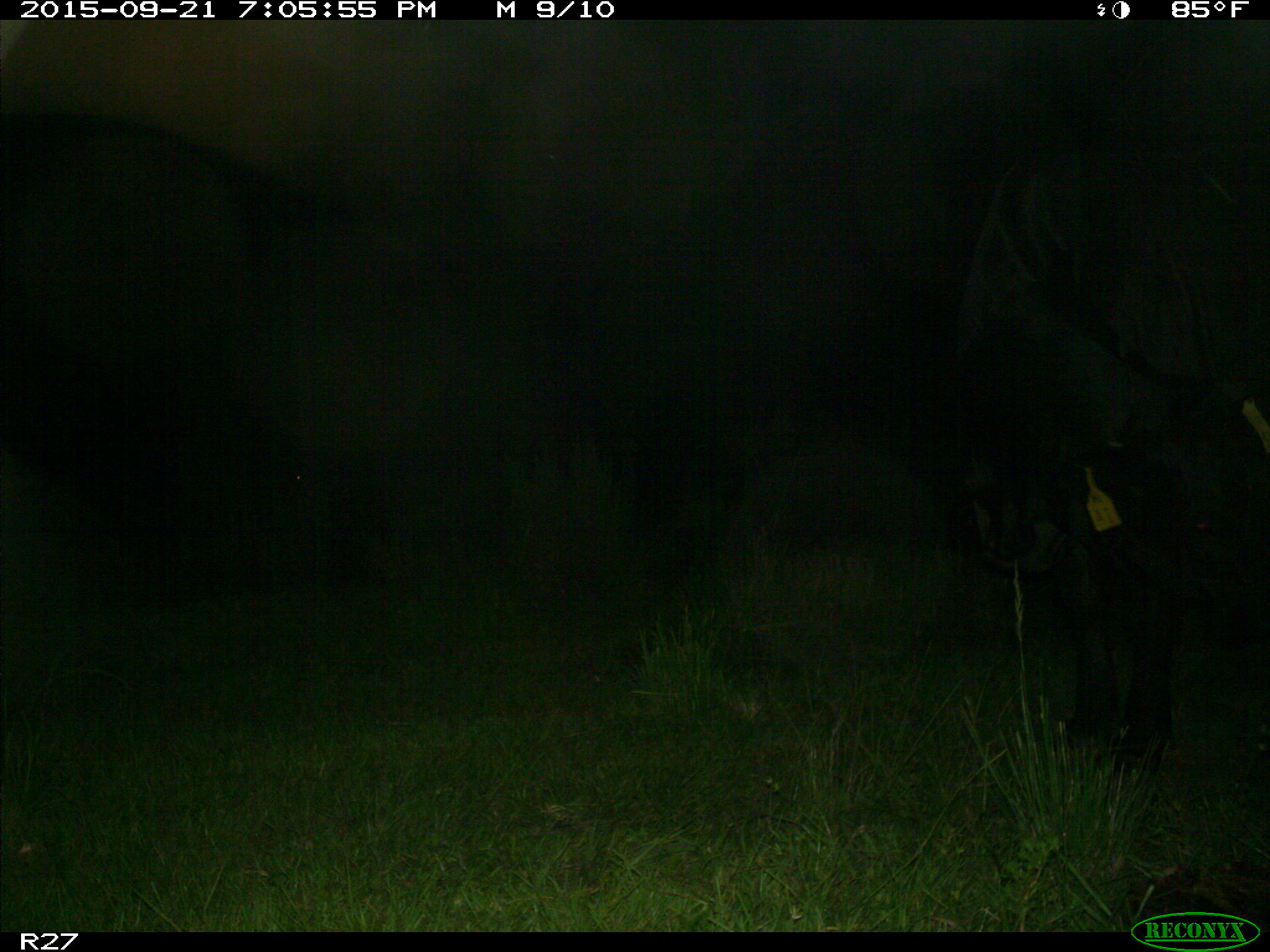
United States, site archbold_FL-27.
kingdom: Animalia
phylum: Chordata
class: Mammalia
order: Artiodactyla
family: Bovidae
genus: Bos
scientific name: Bos taurus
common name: domestic cow